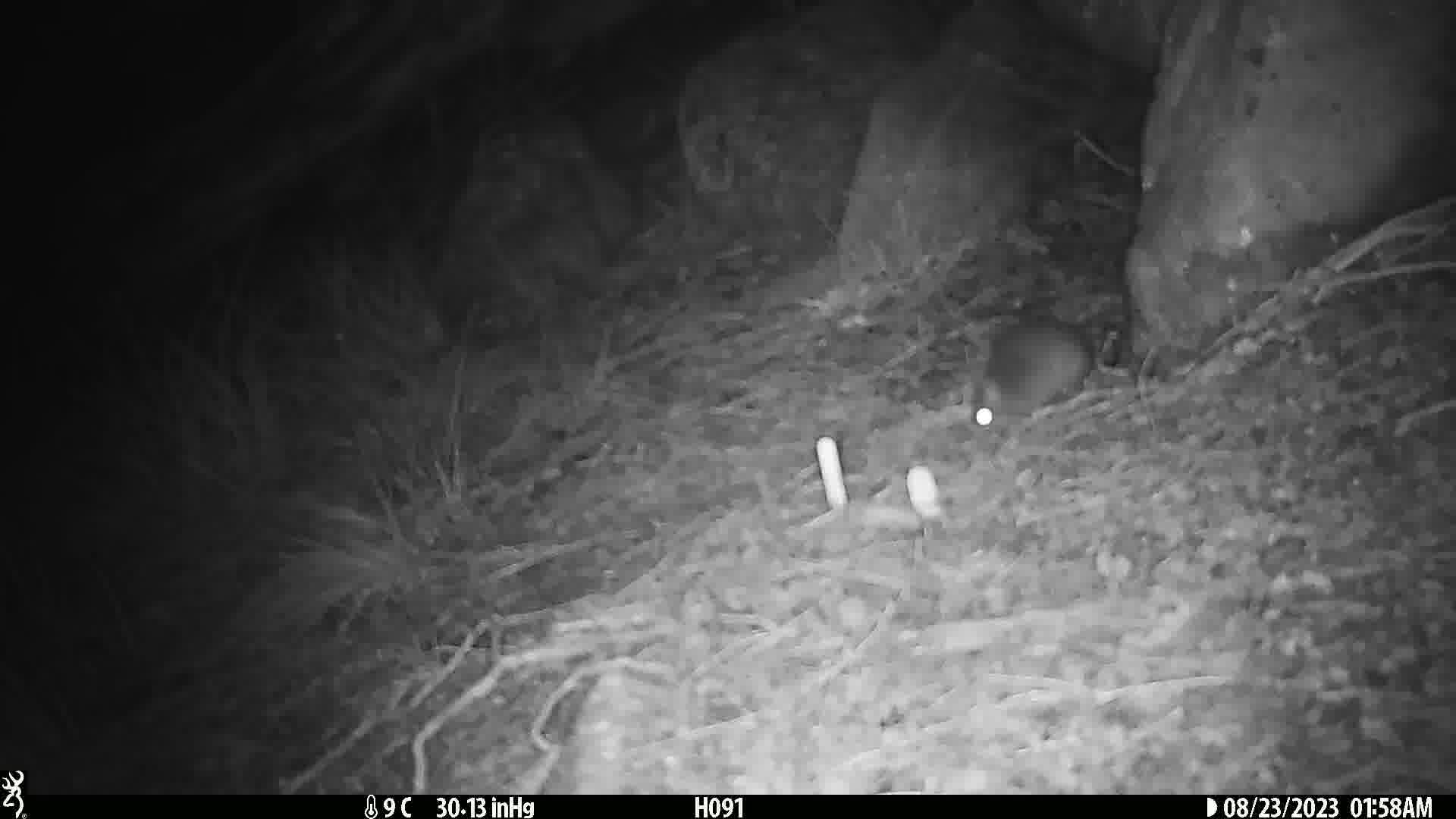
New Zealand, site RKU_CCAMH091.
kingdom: Animalia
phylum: Chordata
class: Mammalia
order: Rodentia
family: Muridae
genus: Rattus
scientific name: Rattus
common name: rat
Rat (Rattus).